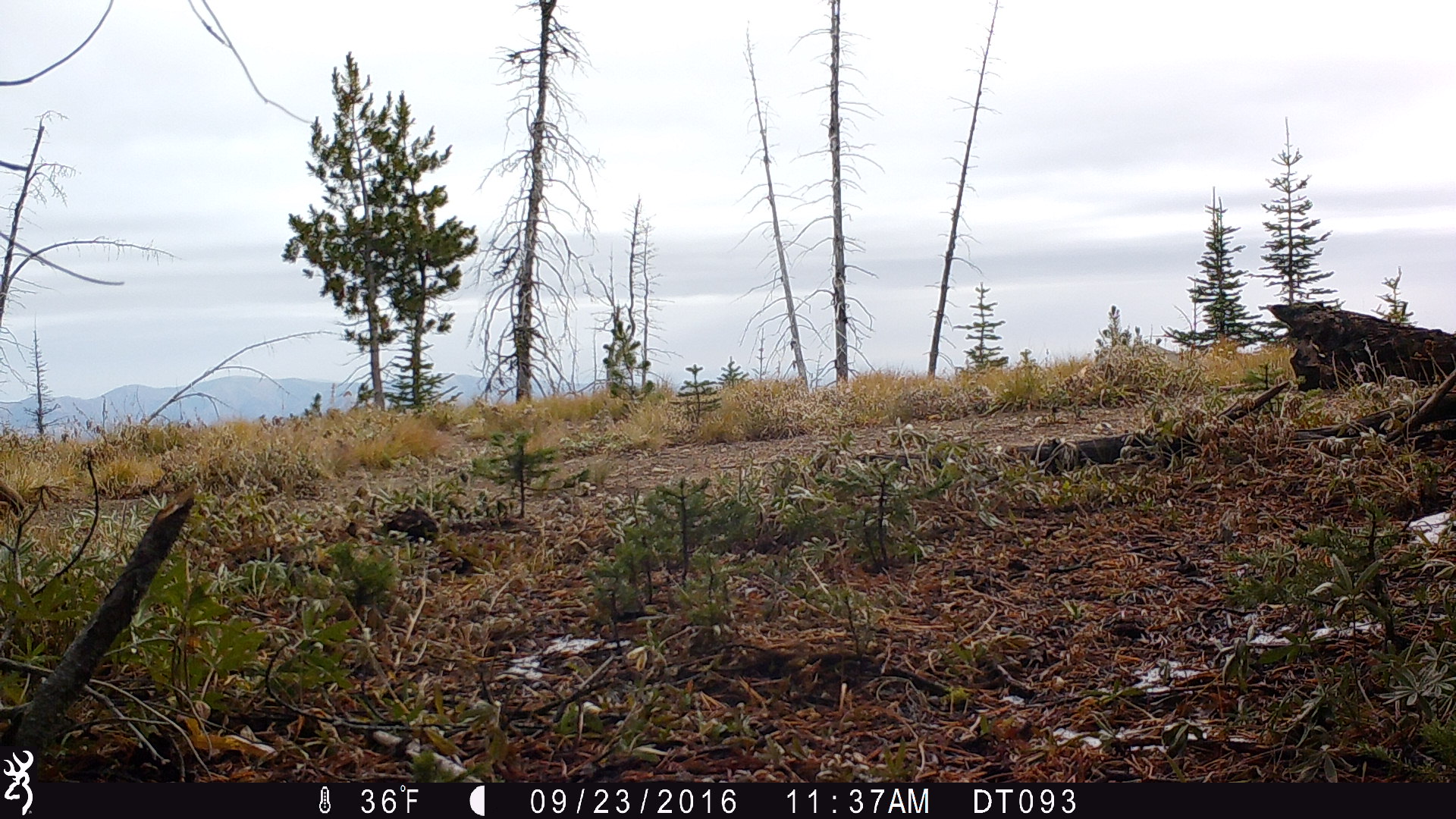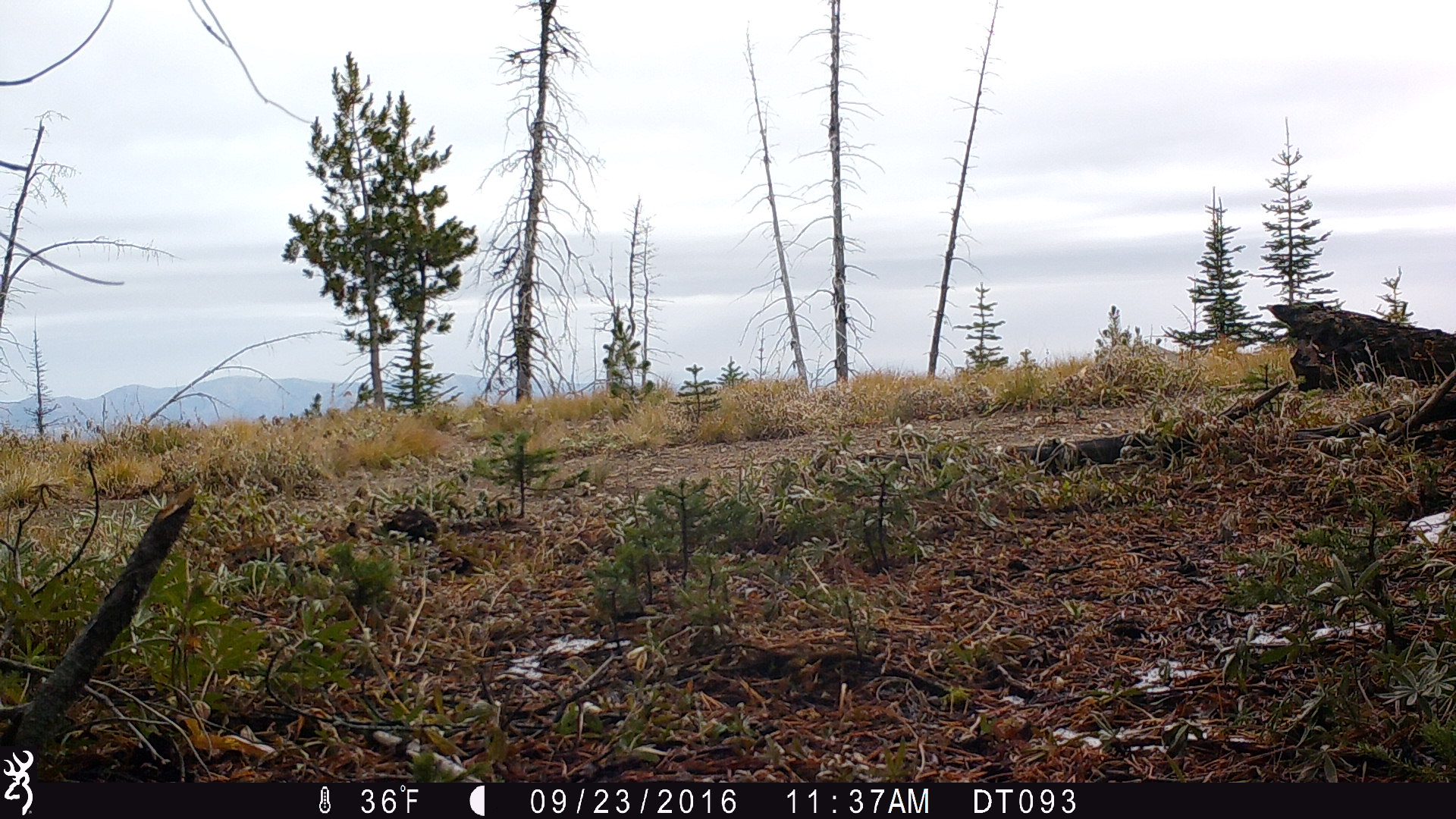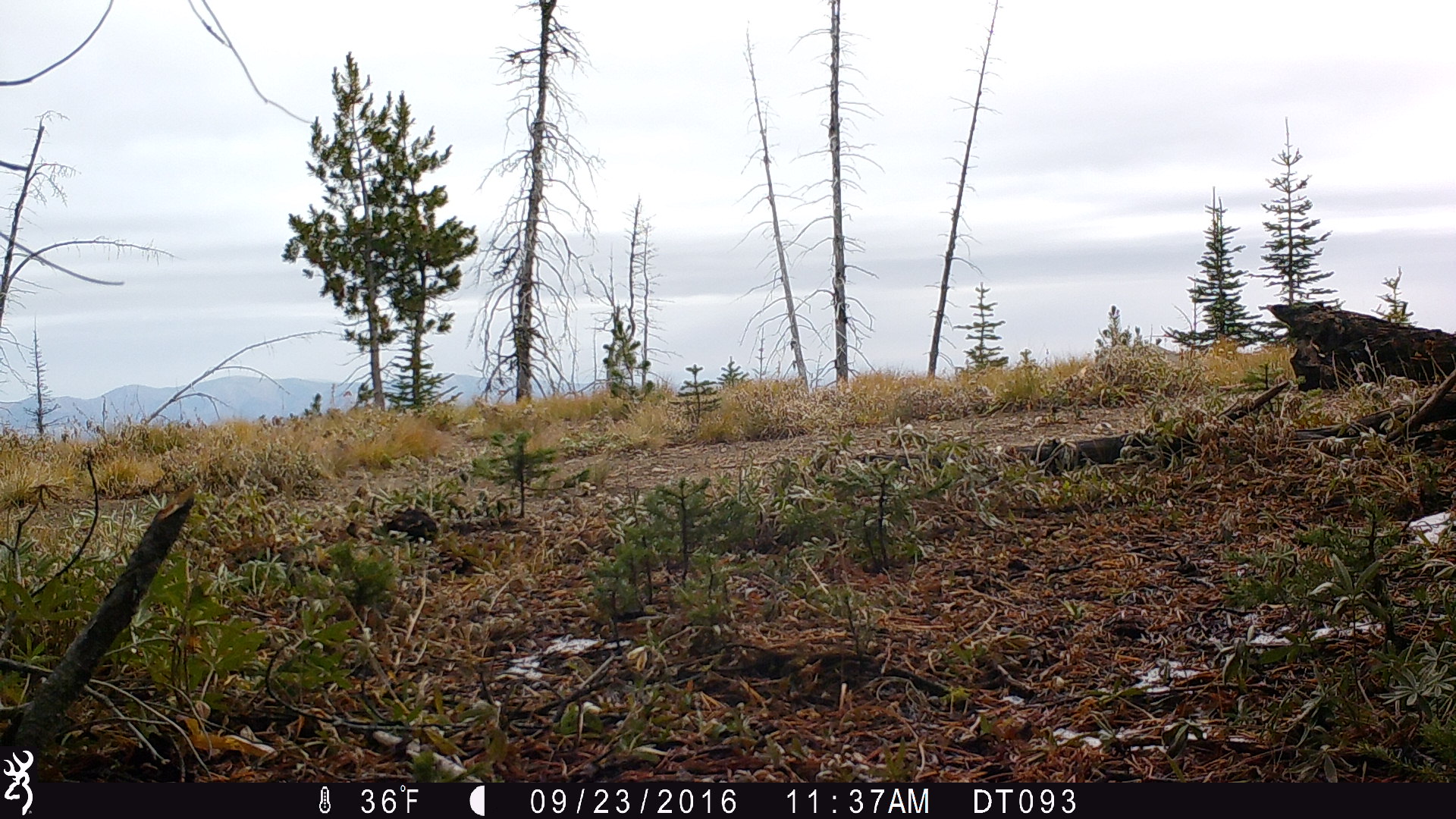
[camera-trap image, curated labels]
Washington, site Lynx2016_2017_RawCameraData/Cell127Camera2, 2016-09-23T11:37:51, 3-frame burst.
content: unidentified animal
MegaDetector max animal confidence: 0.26